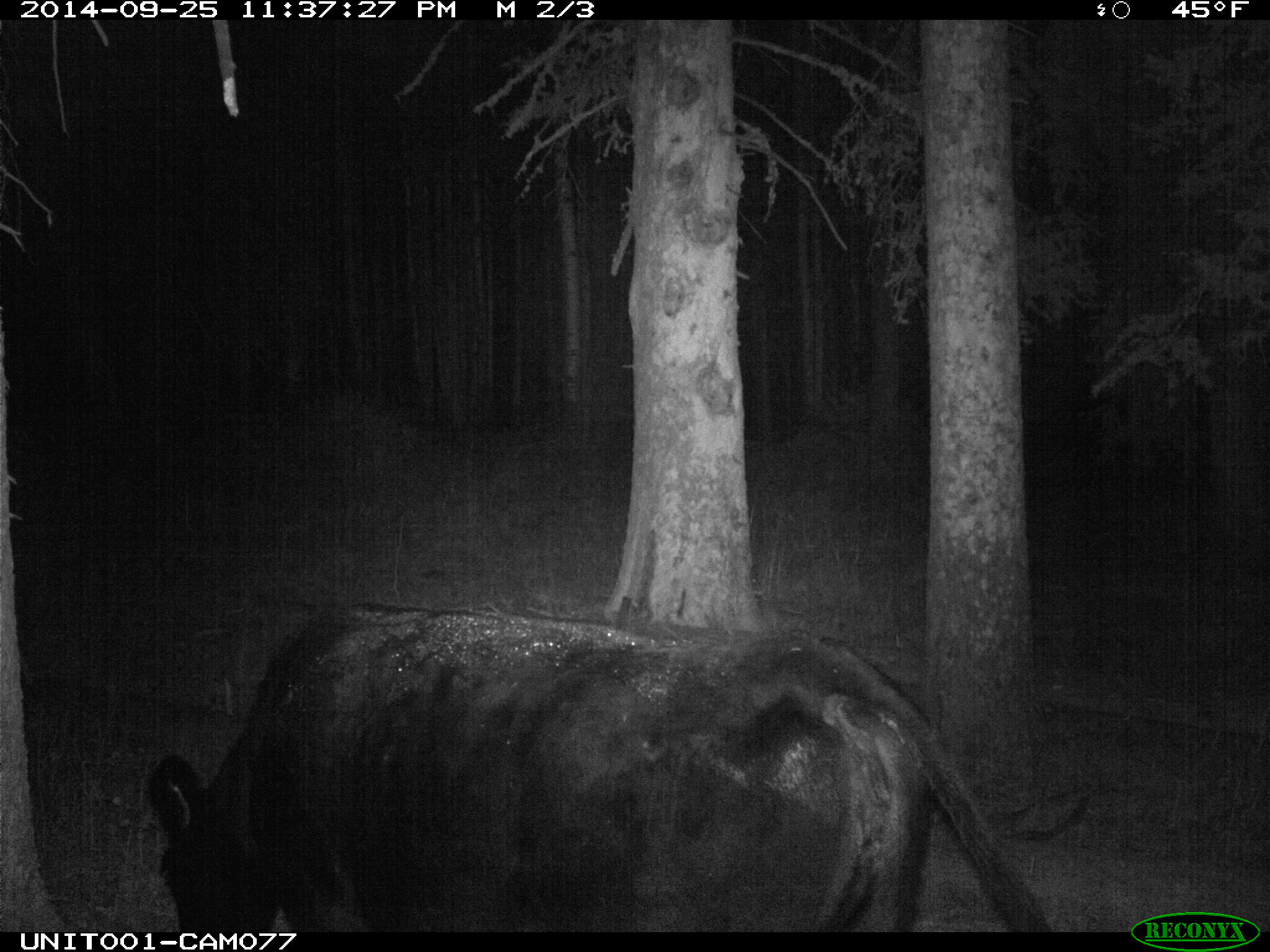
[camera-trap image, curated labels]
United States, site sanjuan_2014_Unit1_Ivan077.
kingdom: Animalia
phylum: Chordata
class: Mammalia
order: Artiodactyla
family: Bovidae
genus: Bos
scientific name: Bos taurus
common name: domestic cow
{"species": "Bos taurus (domestic cow)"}